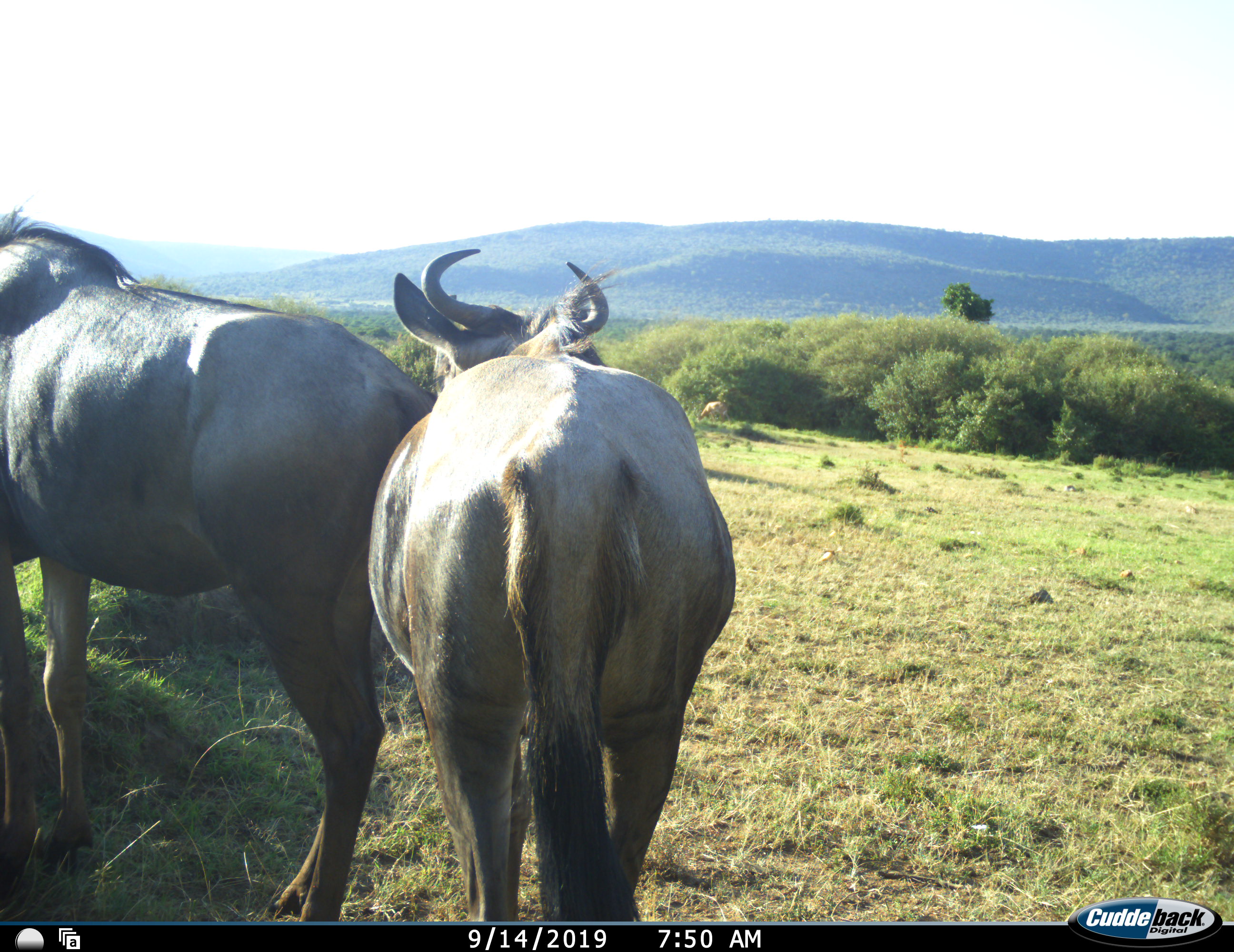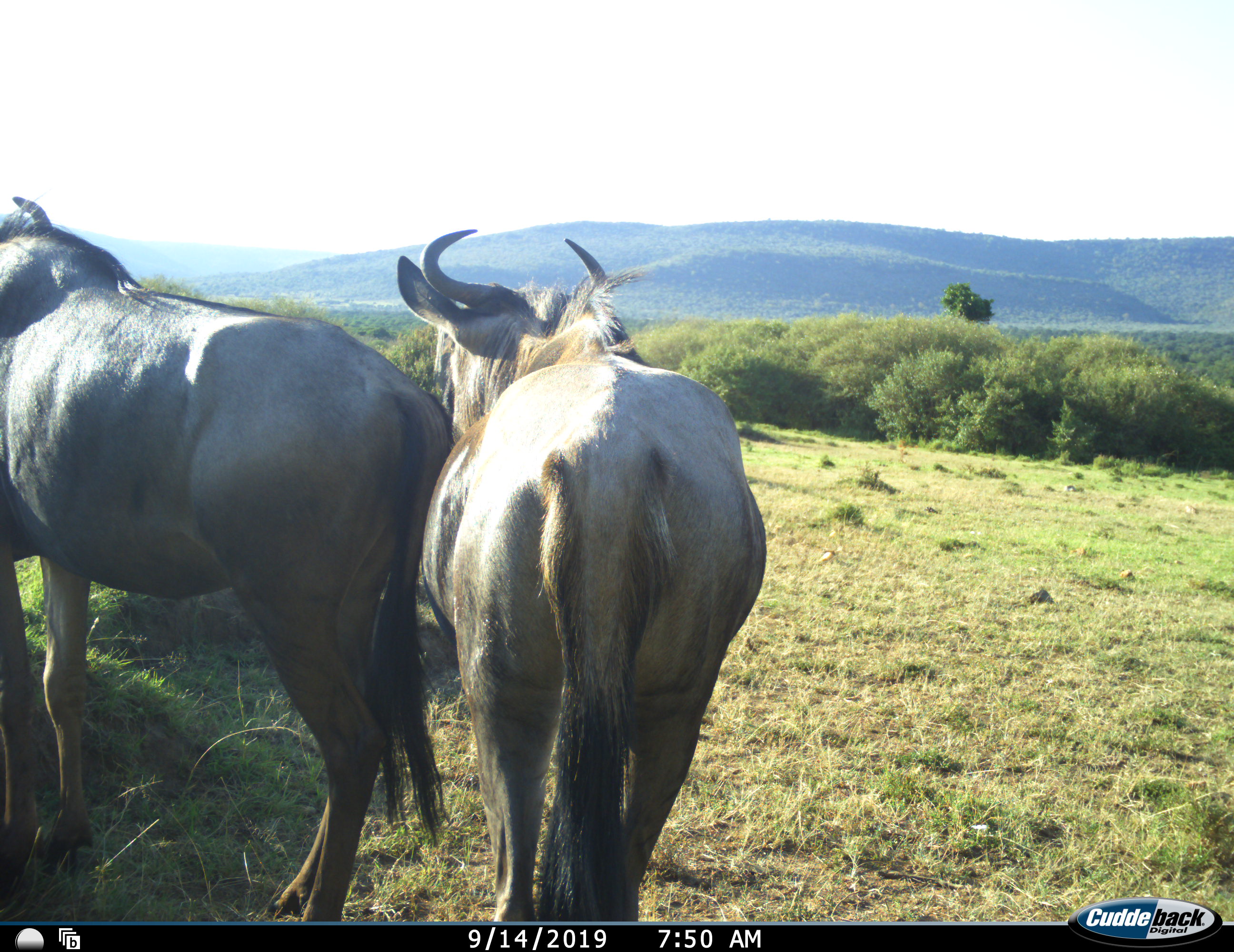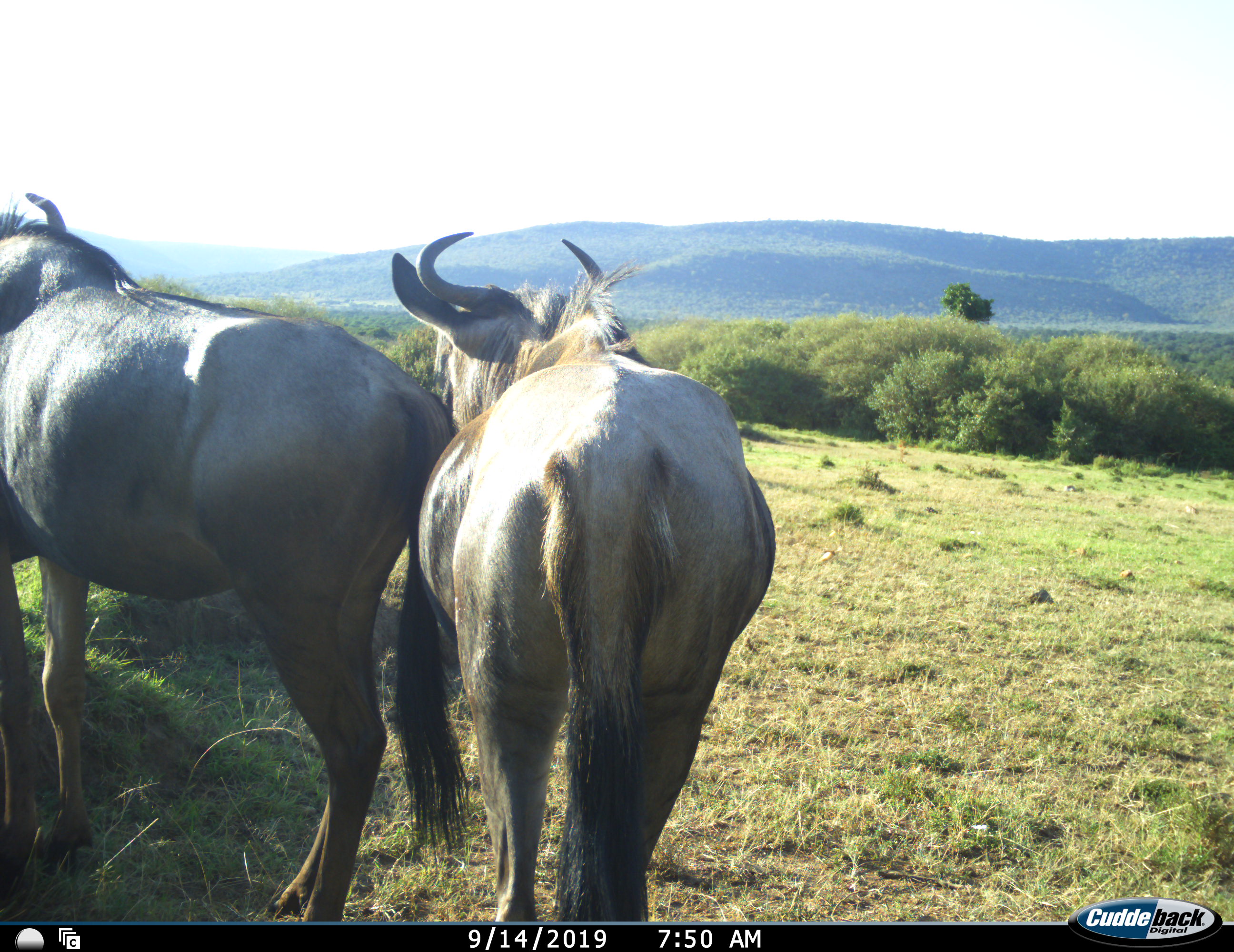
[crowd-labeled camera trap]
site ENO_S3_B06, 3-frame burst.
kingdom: Animalia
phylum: Chordata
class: Mammalia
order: Artiodactyla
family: Bovidae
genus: Connochaetes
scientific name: Connochaetes taurinus taurinus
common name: blue wildebeest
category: wildebeestblue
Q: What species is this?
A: Wildebeestblue (blue wildebeest) (Connochaetes taurinus taurinus).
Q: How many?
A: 2.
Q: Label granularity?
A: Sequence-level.